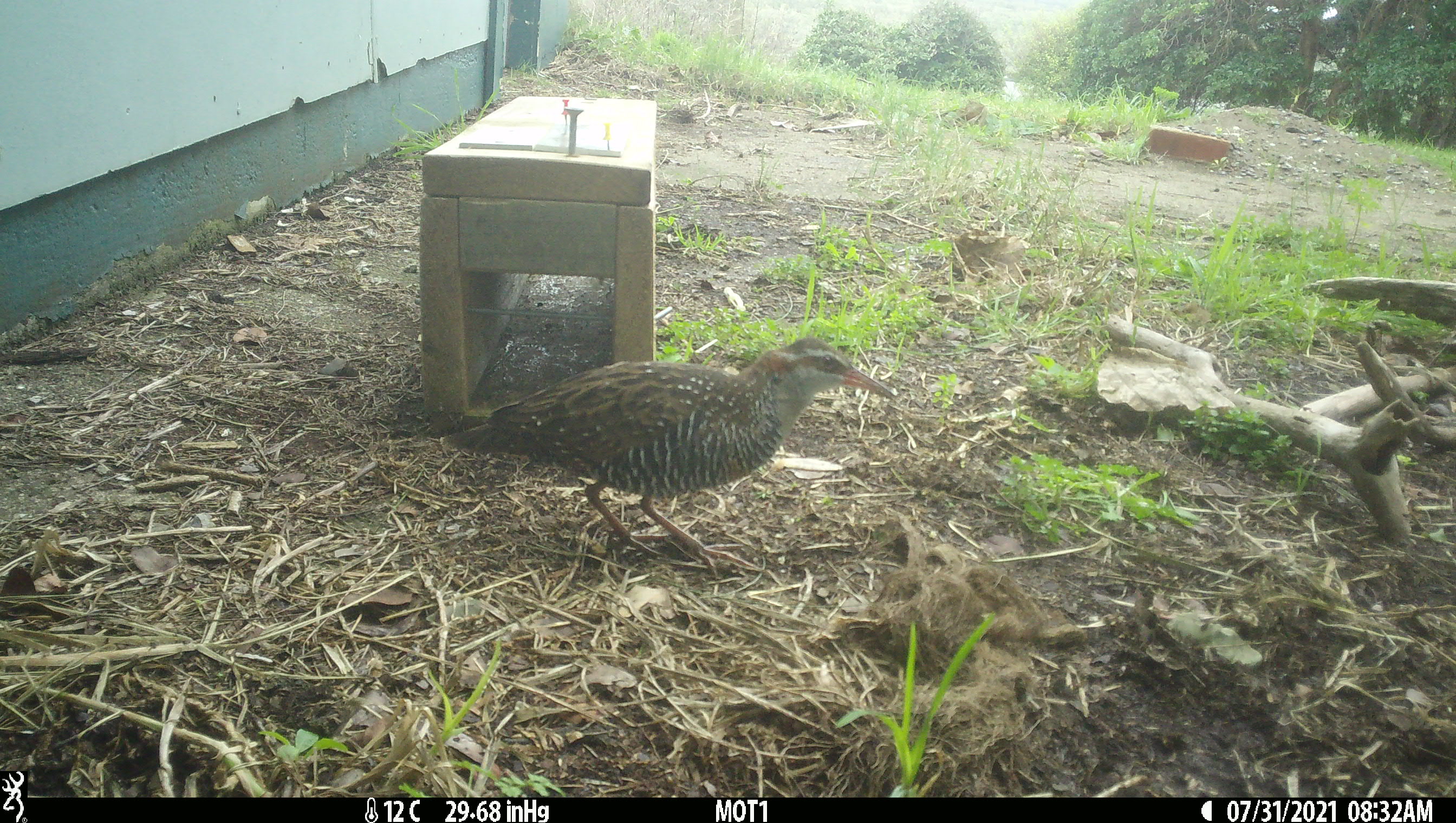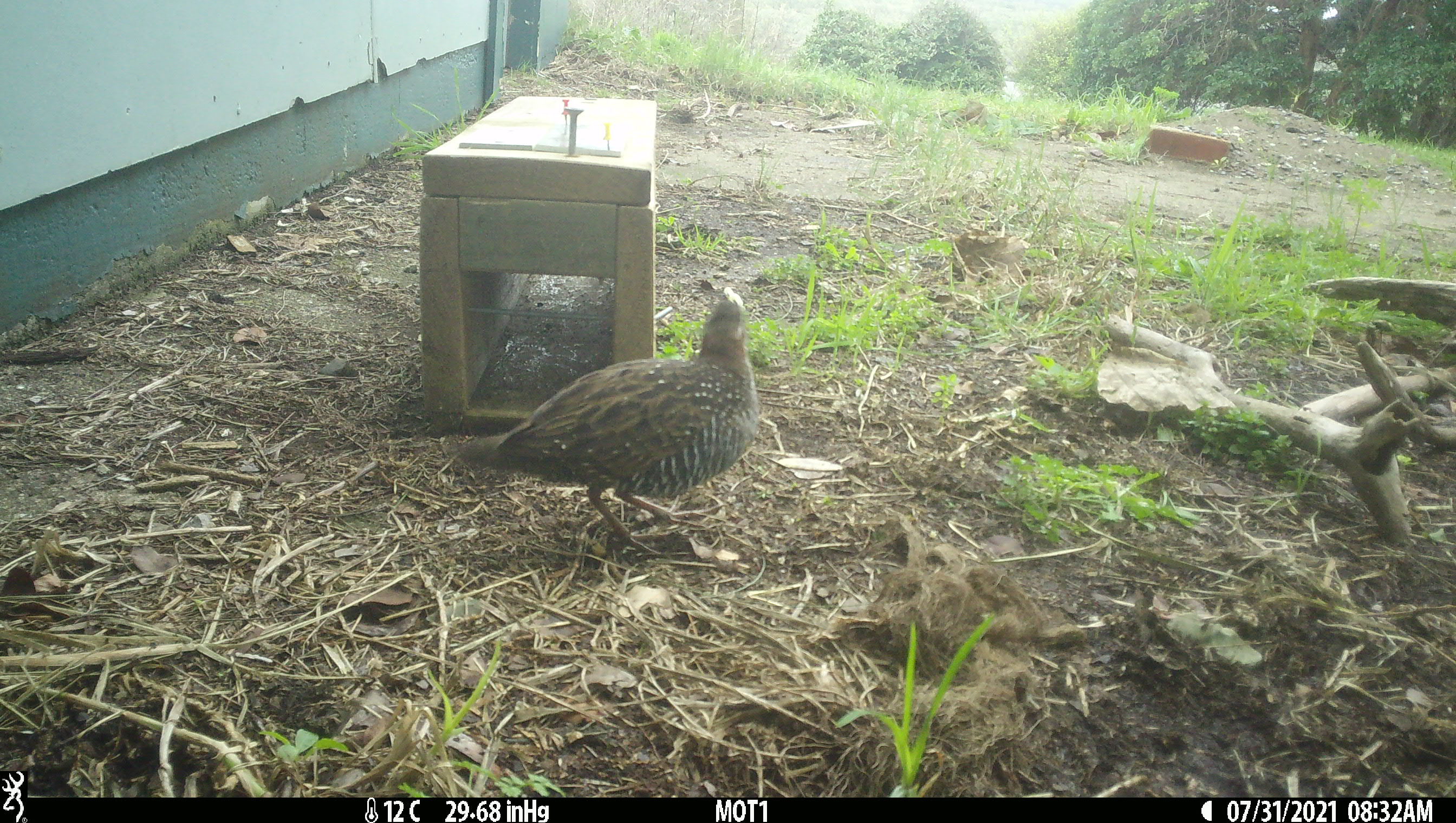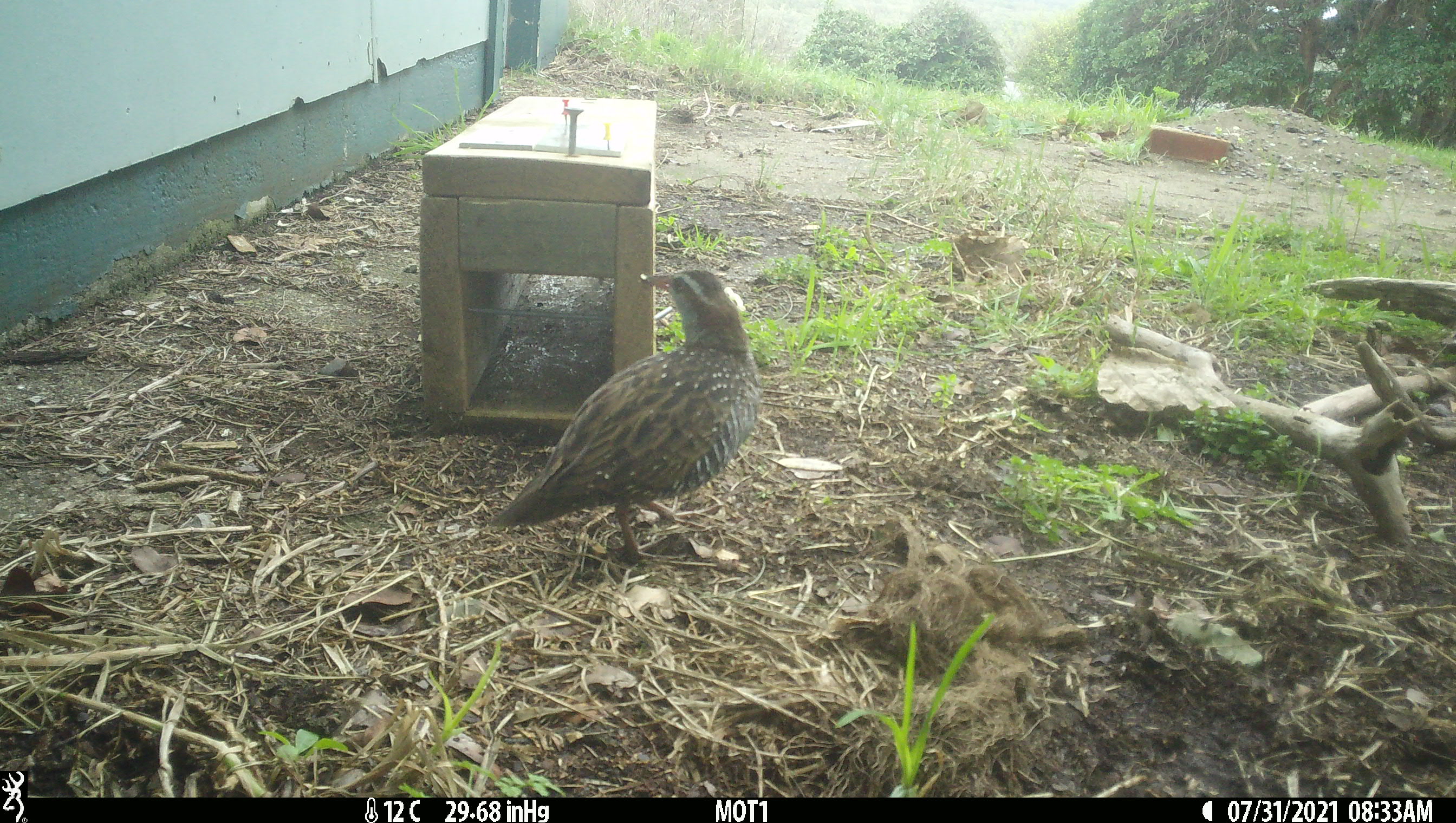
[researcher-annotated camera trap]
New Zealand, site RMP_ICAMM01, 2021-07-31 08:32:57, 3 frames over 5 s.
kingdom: Animalia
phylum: Chordata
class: Aves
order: Gruiformes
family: Rallidae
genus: Gallirallus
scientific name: Gallirallus philippensis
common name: buff-banded rail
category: banded rail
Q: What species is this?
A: Banded rail (buff-banded rail) (Gallirallus philippensis).